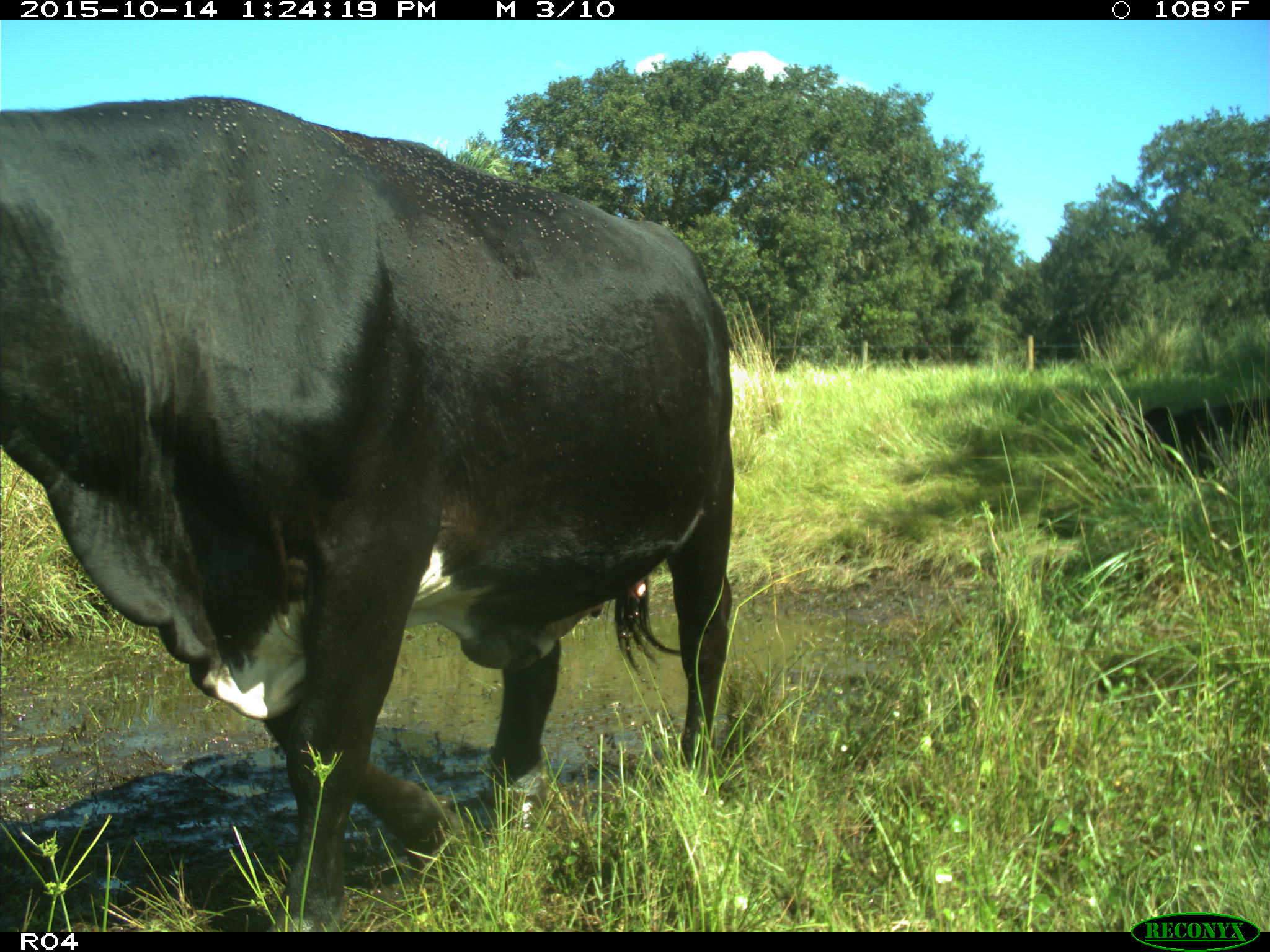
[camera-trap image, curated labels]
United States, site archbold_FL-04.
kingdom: Animalia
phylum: Chordata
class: Mammalia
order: Artiodactyla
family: Bovidae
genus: Bos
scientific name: Bos taurus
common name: domestic cow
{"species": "Bos taurus (domestic cow)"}